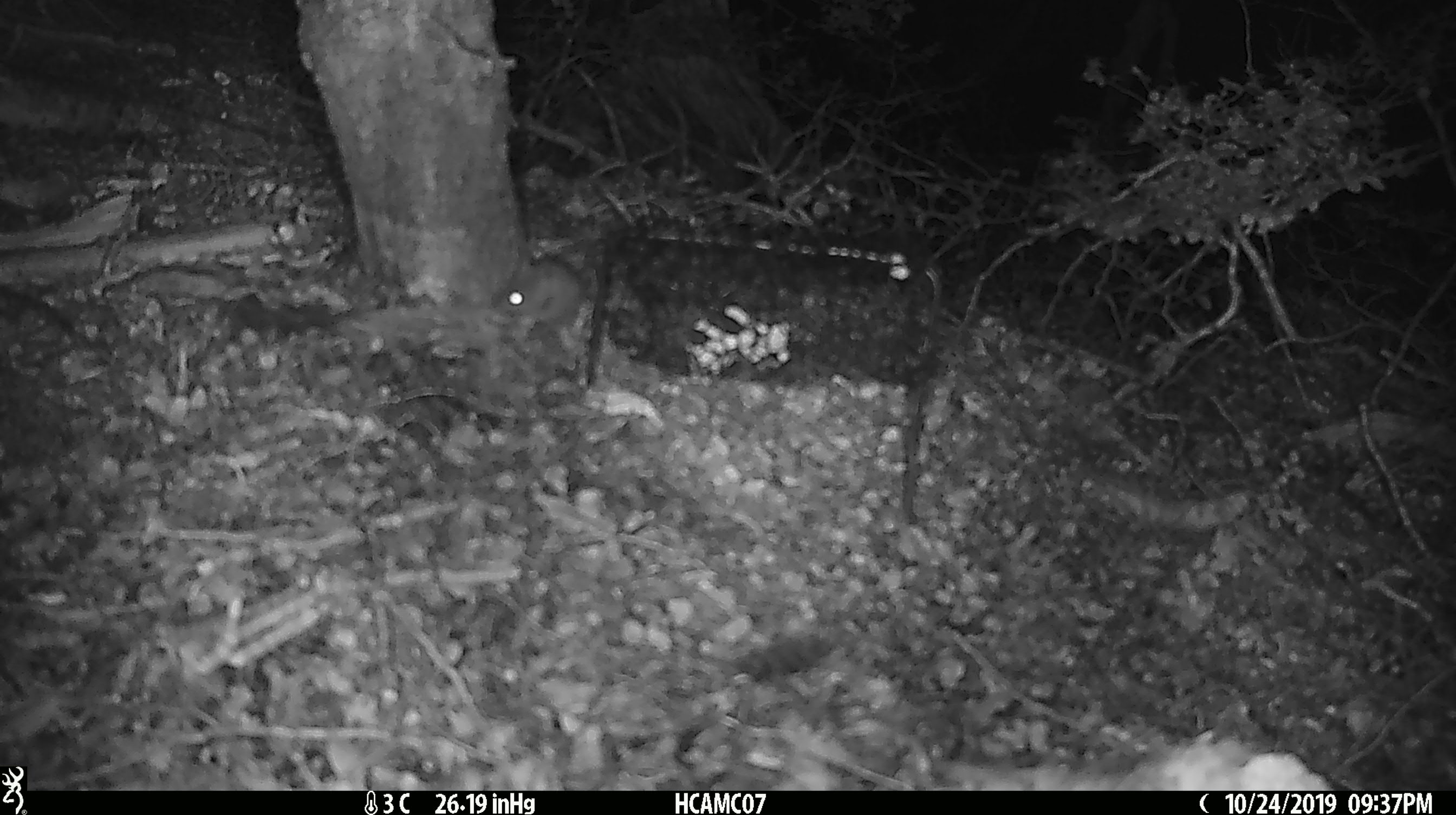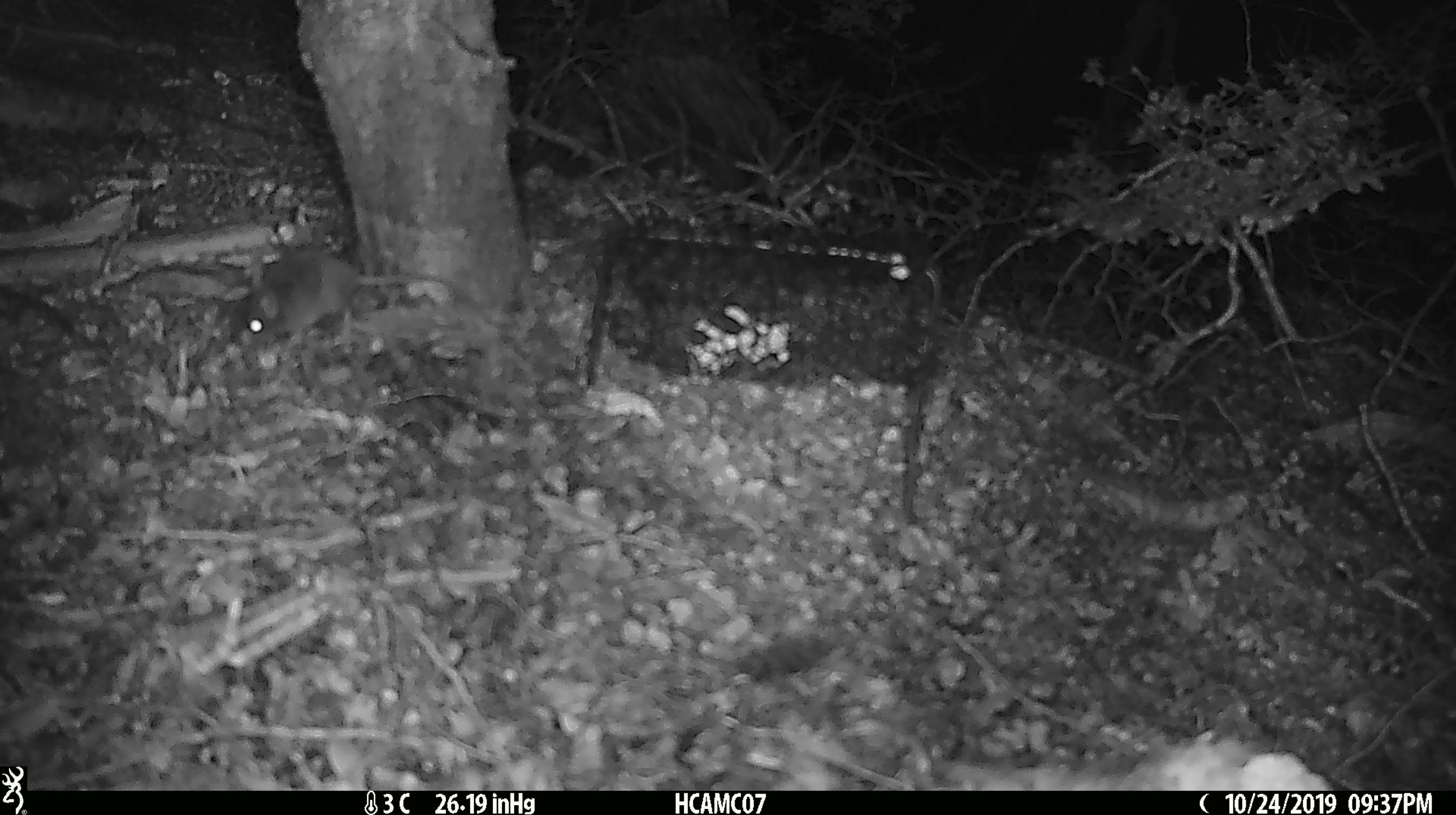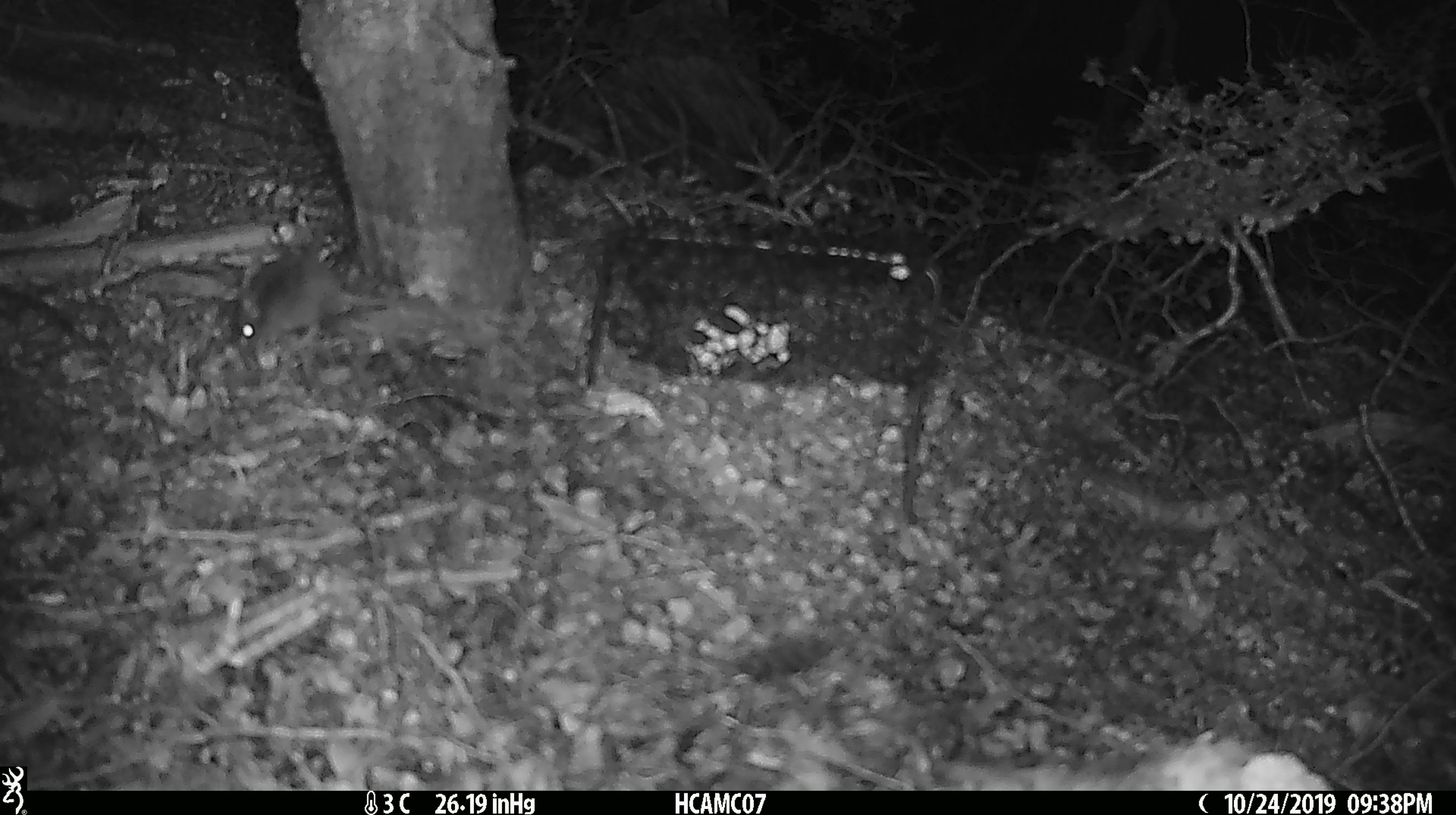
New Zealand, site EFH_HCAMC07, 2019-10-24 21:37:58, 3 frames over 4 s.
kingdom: Animalia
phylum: Chordata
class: Mammalia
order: Rodentia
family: Muridae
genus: Mus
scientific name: Mus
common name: mouse